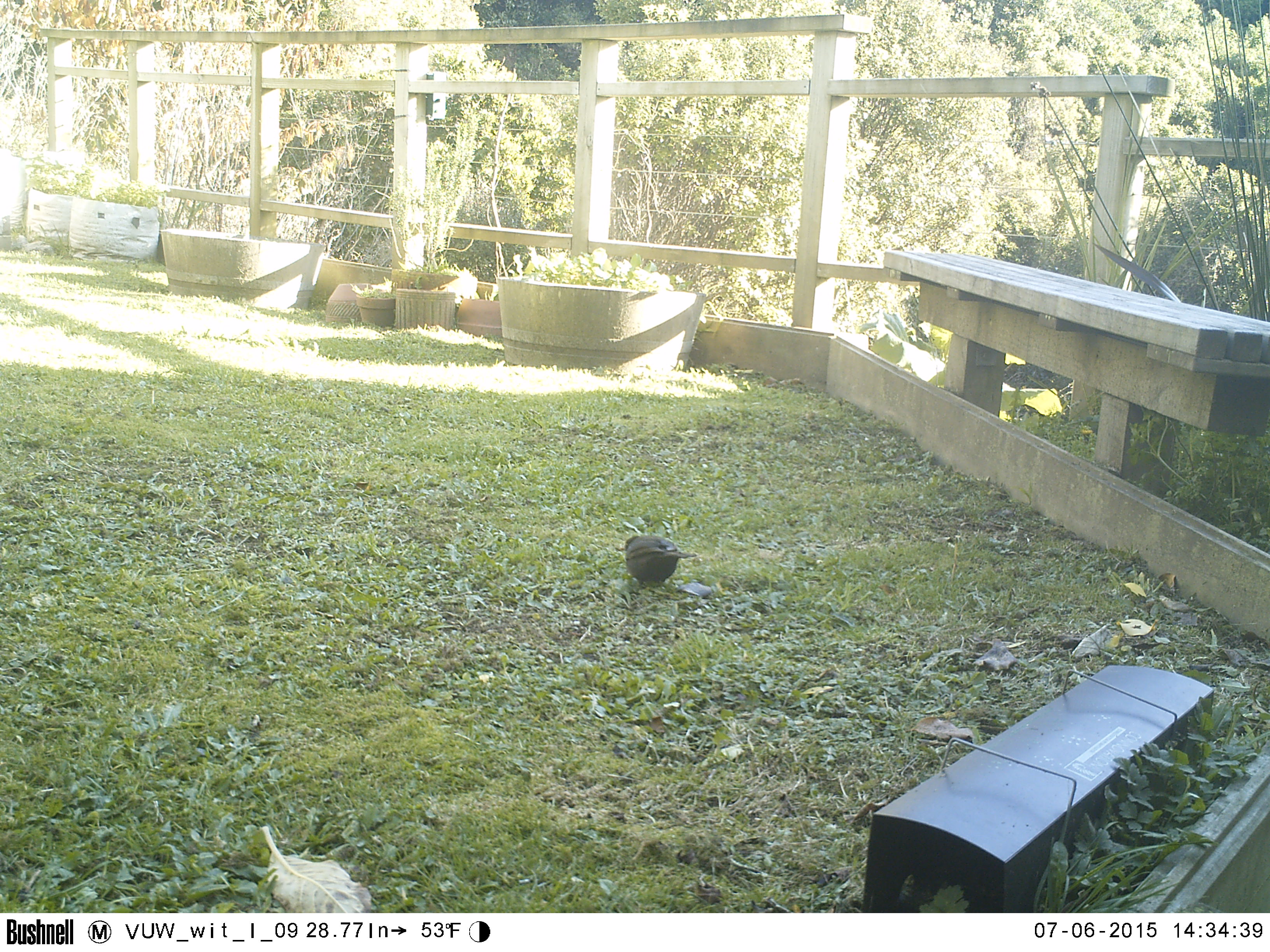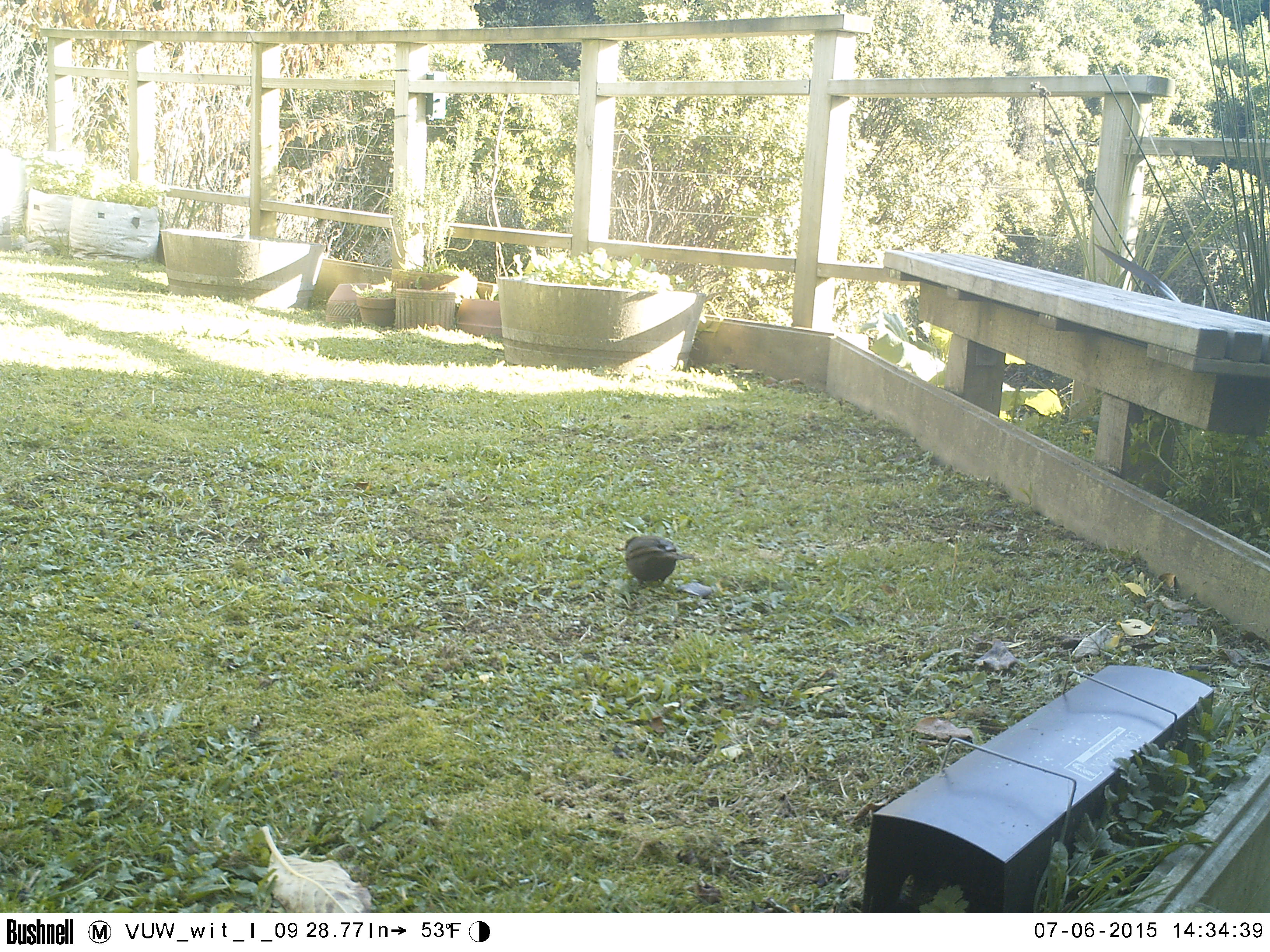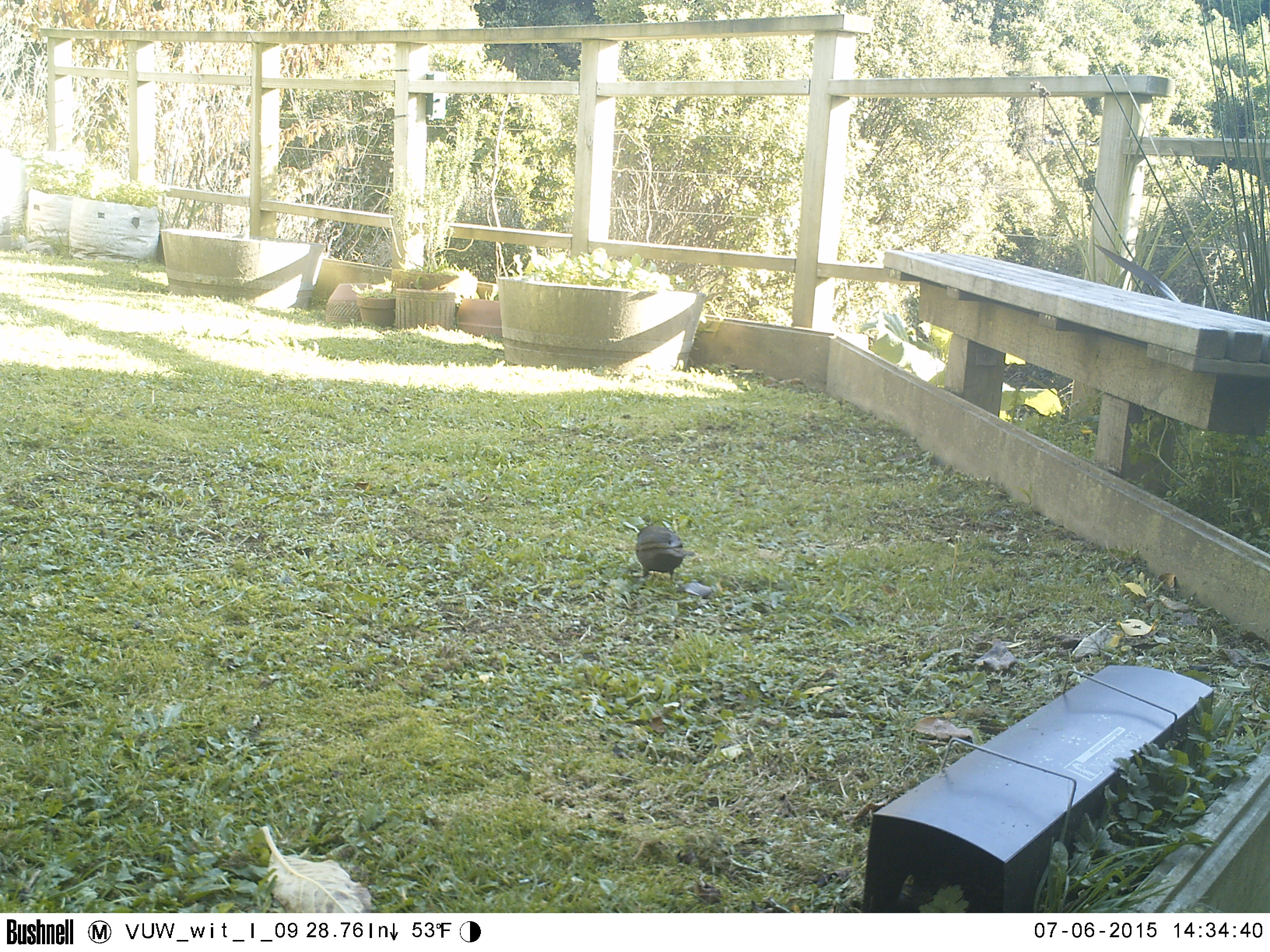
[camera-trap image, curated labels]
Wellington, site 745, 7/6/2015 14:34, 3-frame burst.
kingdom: Animalia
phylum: Chordata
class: Aves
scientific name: Aves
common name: bird